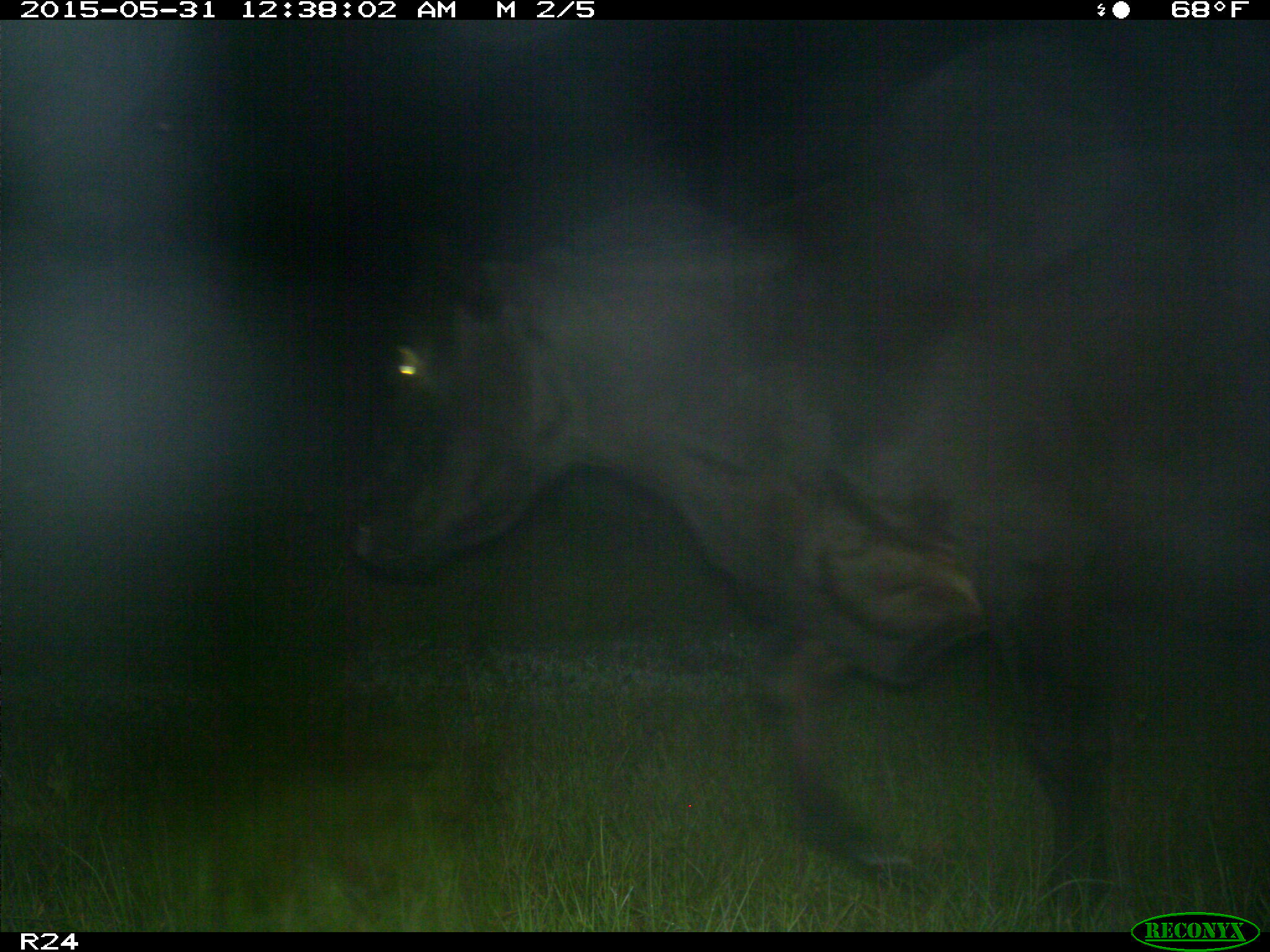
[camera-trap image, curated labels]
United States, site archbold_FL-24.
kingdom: Animalia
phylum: Chordata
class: Mammalia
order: Artiodactyla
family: Bovidae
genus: Bos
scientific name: Bos taurus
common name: domestic cow